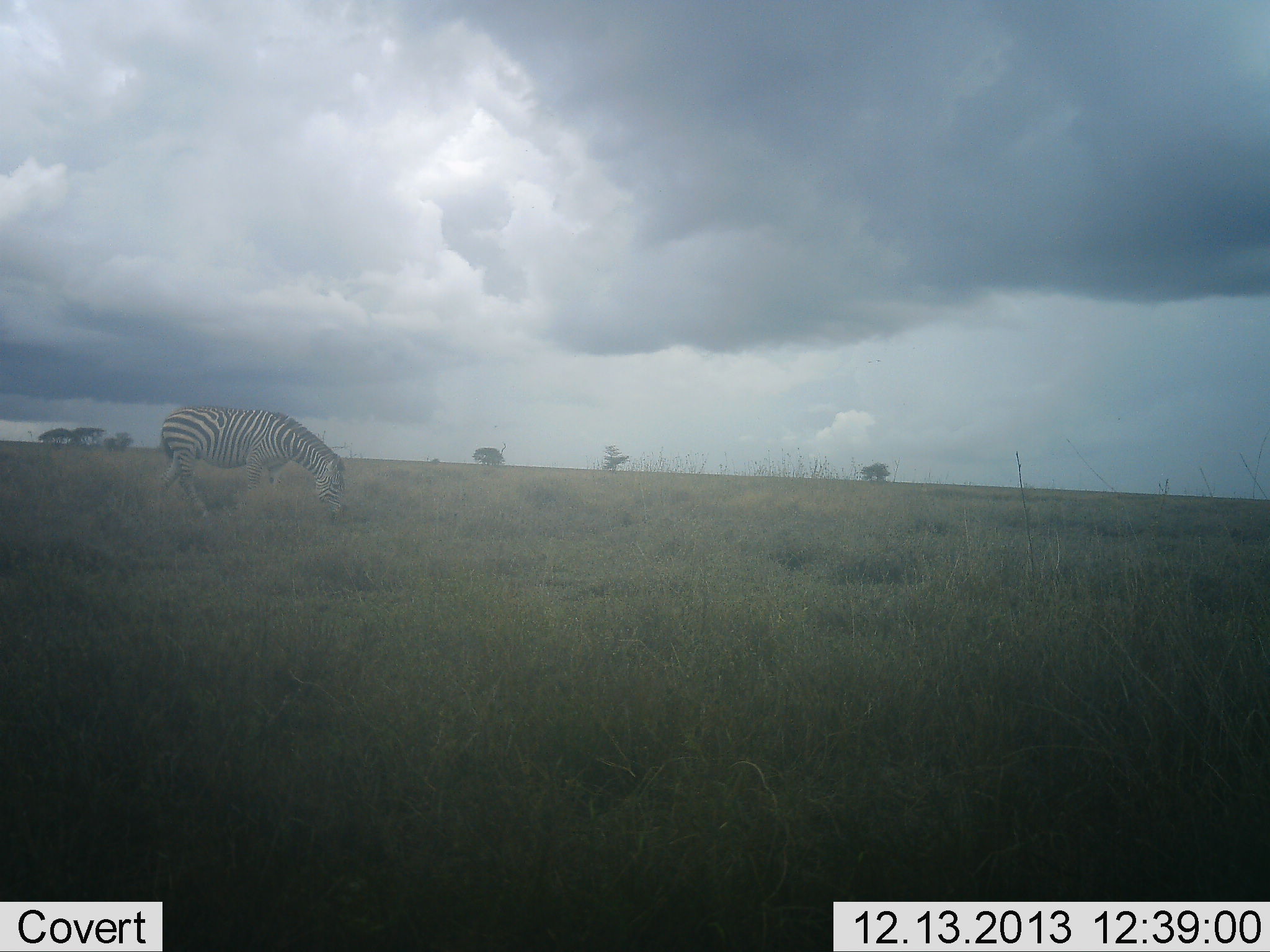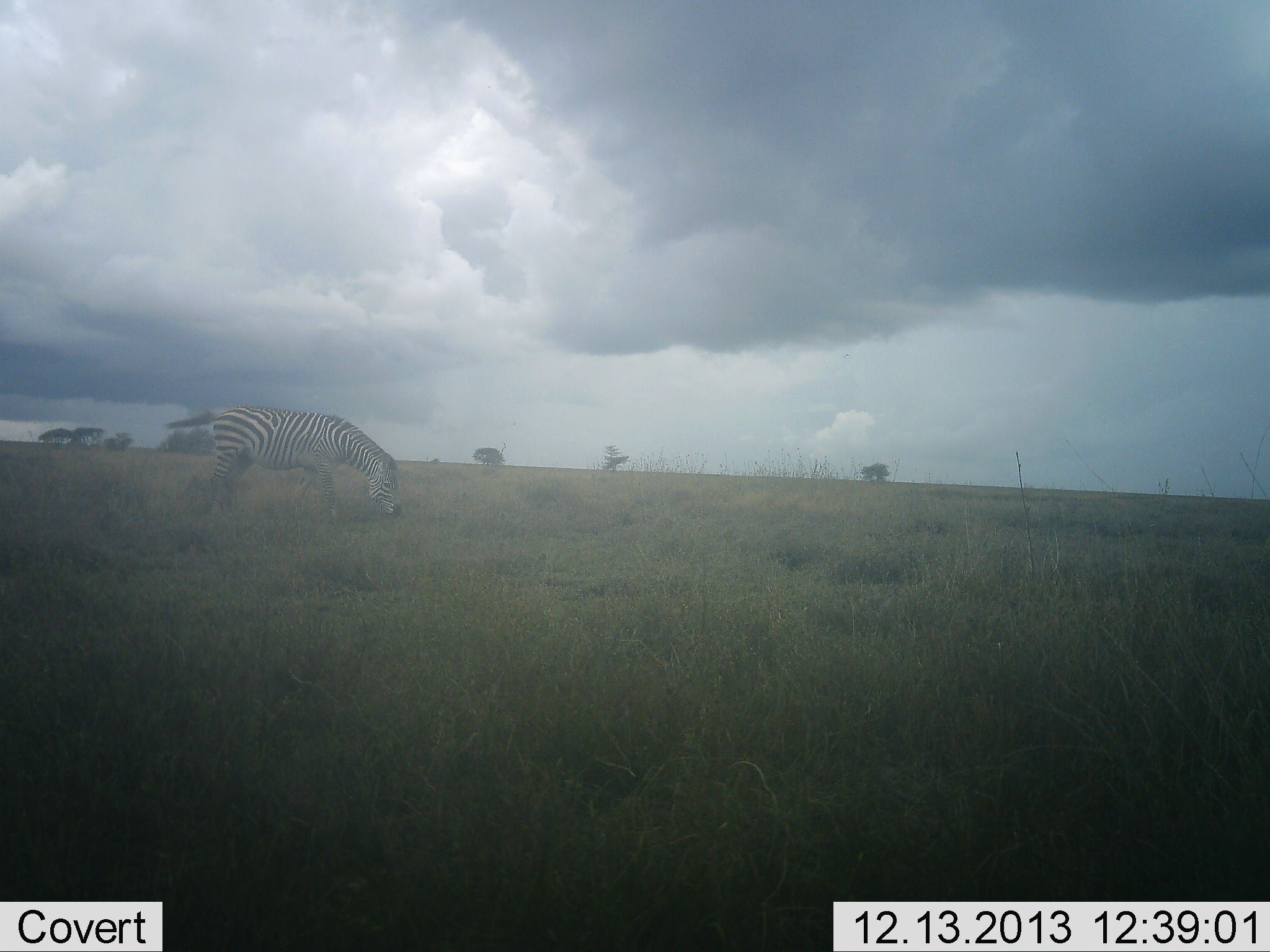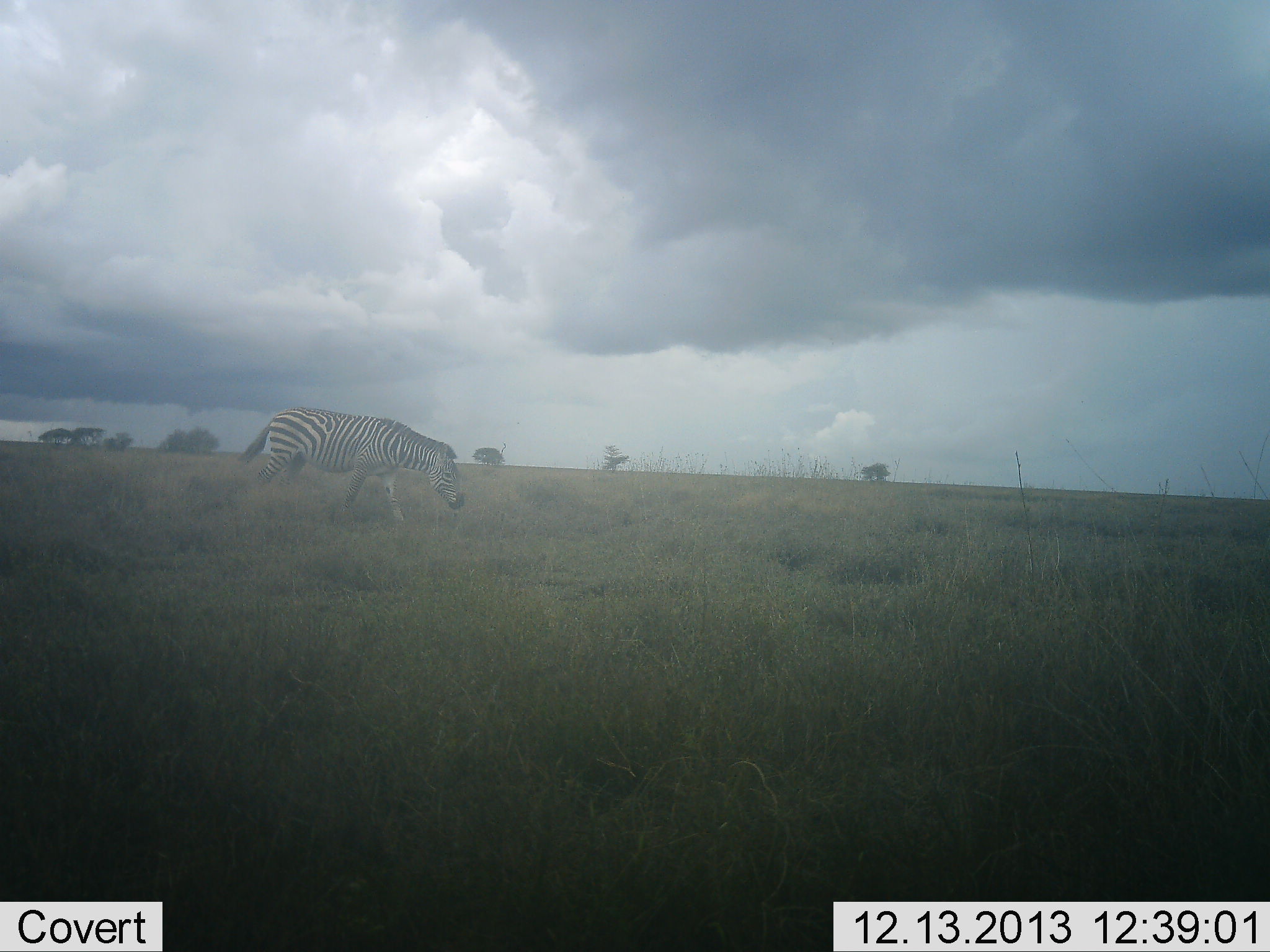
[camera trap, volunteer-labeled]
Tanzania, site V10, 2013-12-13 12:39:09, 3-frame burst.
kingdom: Animalia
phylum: Chordata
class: Mammalia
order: Perissodactyla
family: Equidae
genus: Equus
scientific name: Equus quagga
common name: plains zebra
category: zebra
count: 1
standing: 20%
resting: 0%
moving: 50%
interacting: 0%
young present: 0%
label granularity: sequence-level